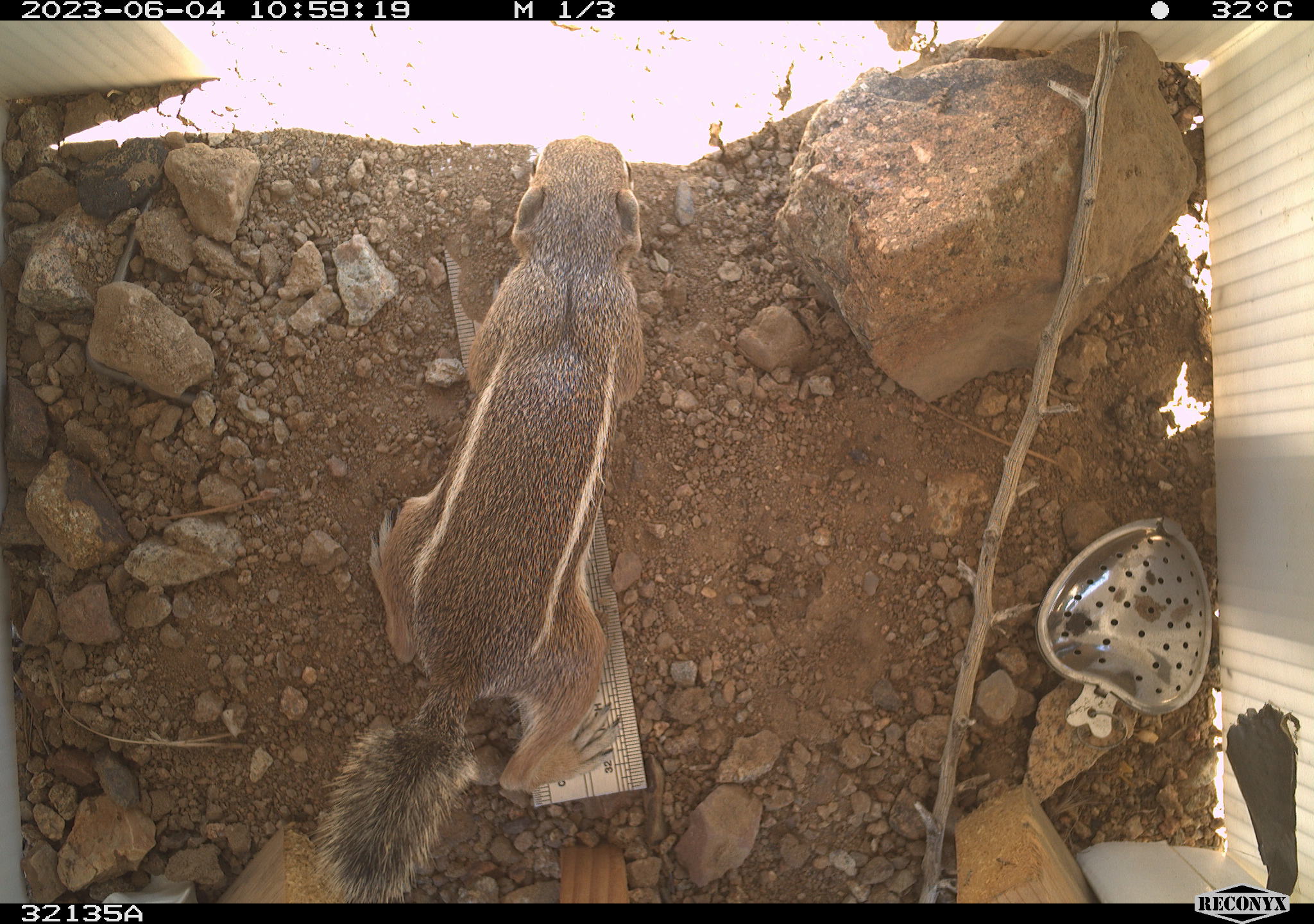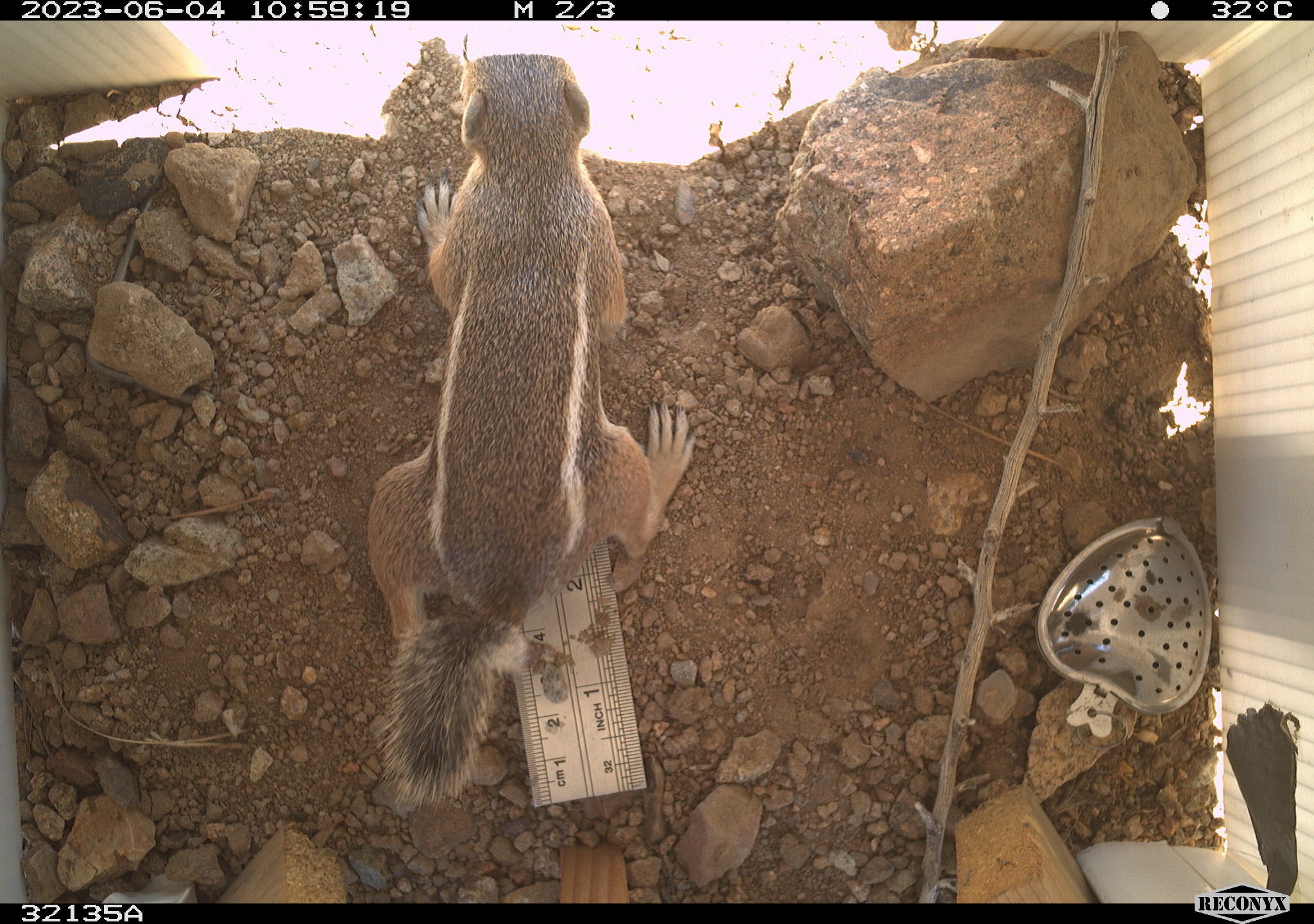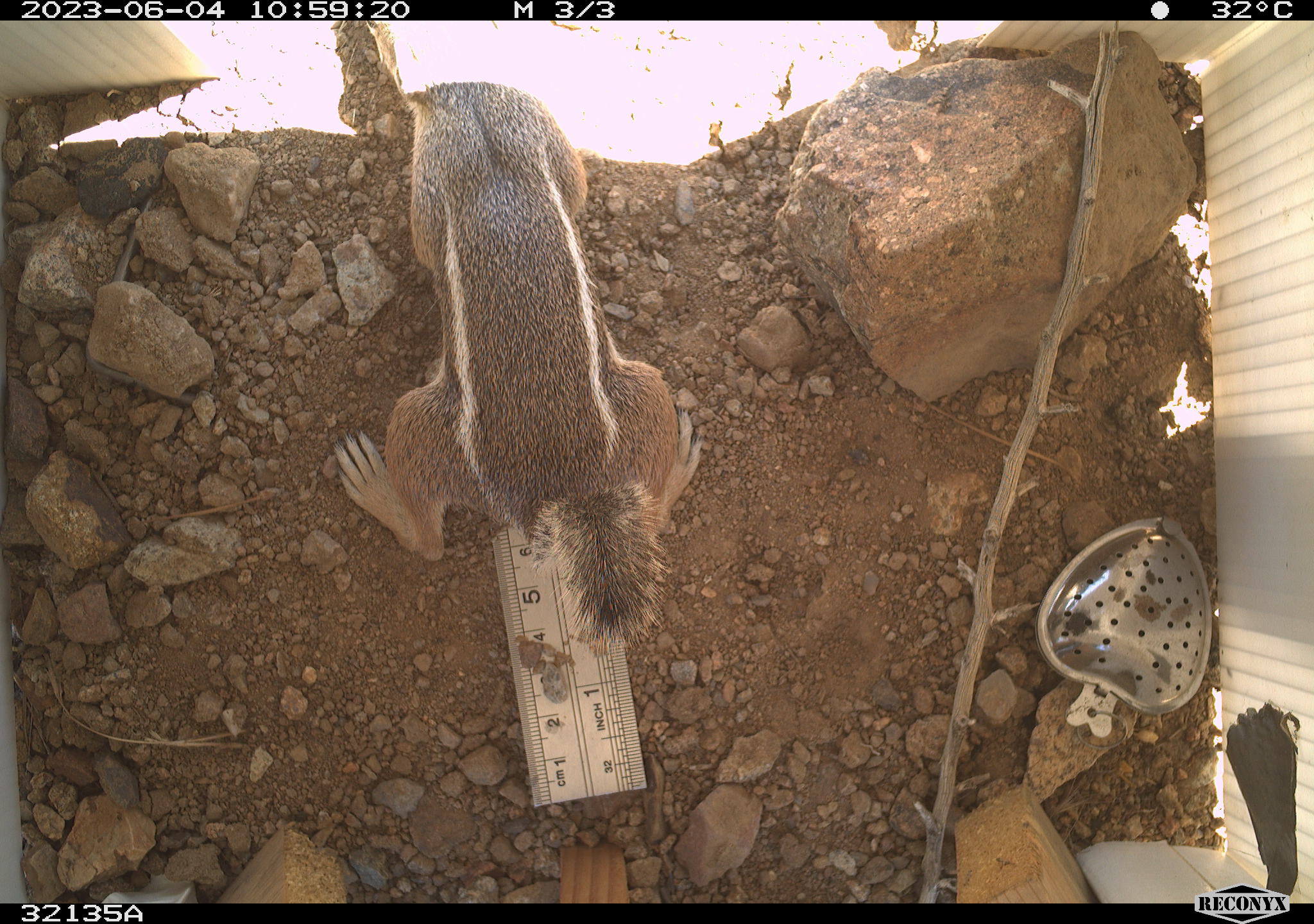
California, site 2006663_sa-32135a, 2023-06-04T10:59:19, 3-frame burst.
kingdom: Animalia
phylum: Chordata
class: Mammalia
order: Rodentia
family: Sciuridae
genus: Ammospermophilus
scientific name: Ammospermophilus leucurus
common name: white-tailed antelope squirrel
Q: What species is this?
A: White-tailed antelope squirrel (Ammospermophilus leucurus).